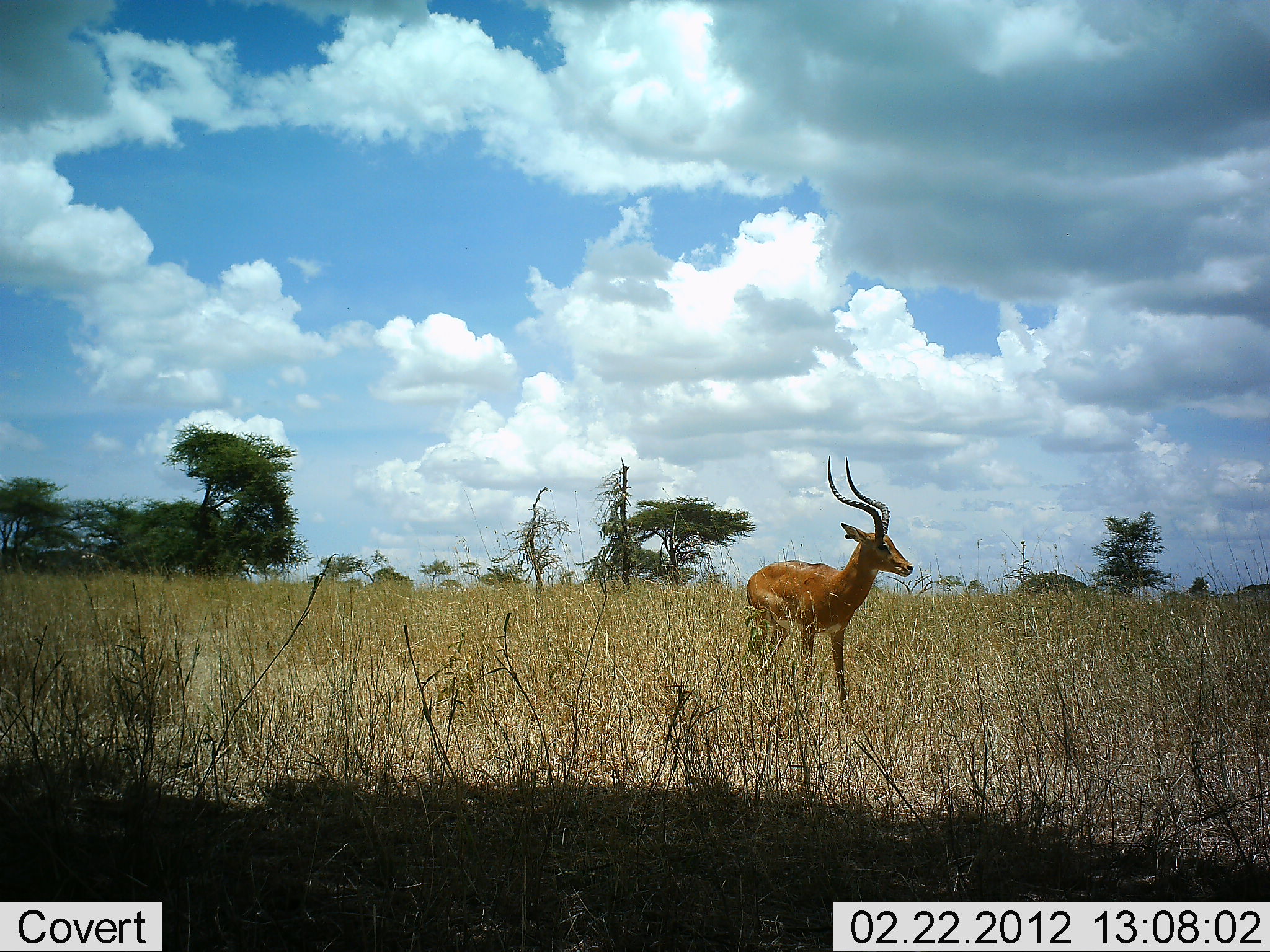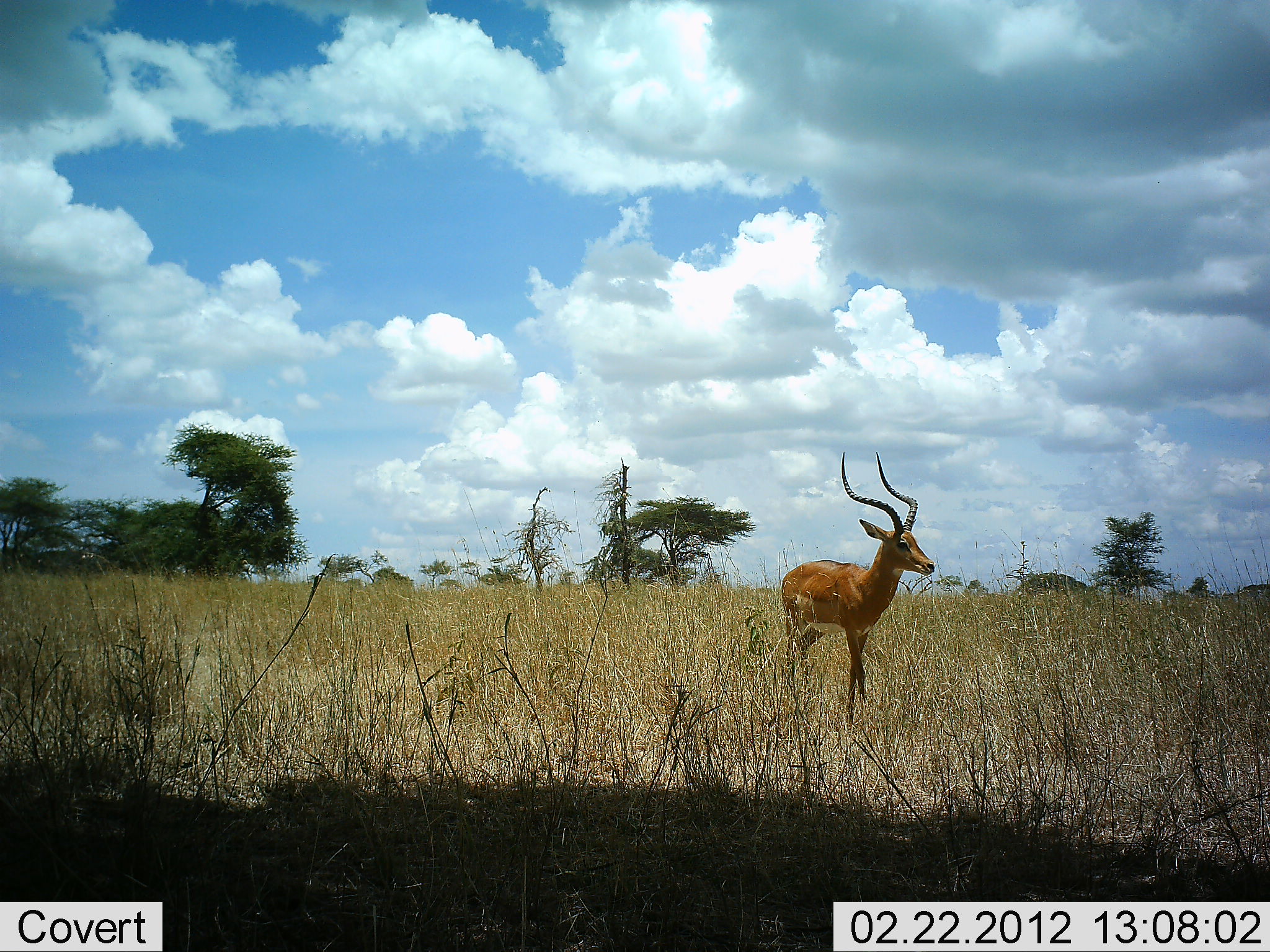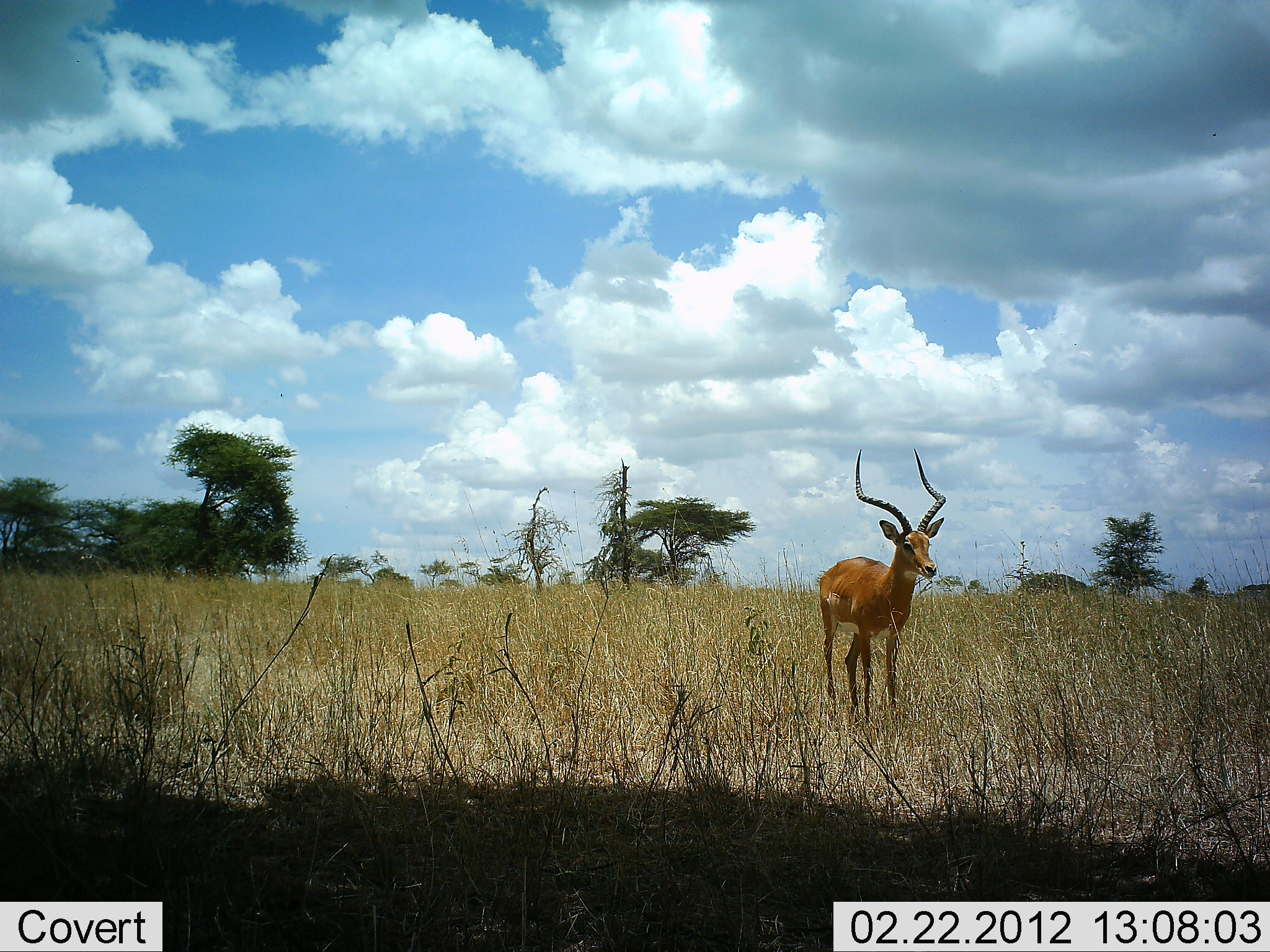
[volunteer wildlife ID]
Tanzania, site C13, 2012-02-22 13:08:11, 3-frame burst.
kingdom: Animalia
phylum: Chordata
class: Mammalia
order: Artiodactyla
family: Bovidae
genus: Aepyceros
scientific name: Aepyceros melampus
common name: impala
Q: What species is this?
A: Impala (Aepyceros melampus).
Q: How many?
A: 1.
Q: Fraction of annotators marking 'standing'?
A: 0%.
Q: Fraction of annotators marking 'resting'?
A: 0%.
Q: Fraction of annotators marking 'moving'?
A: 100%.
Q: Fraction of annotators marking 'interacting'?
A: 0%.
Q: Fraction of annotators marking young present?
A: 0%.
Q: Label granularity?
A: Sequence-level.